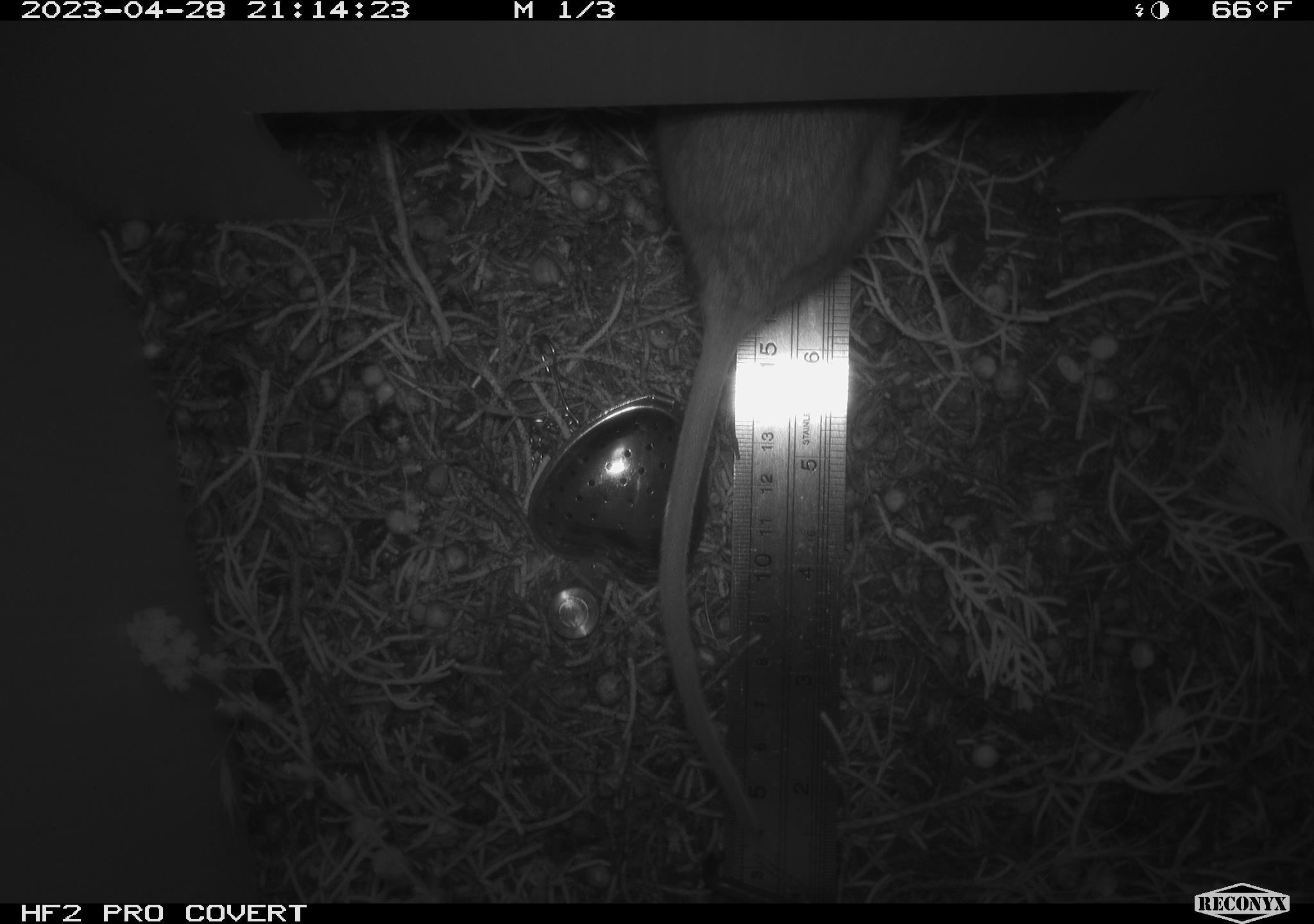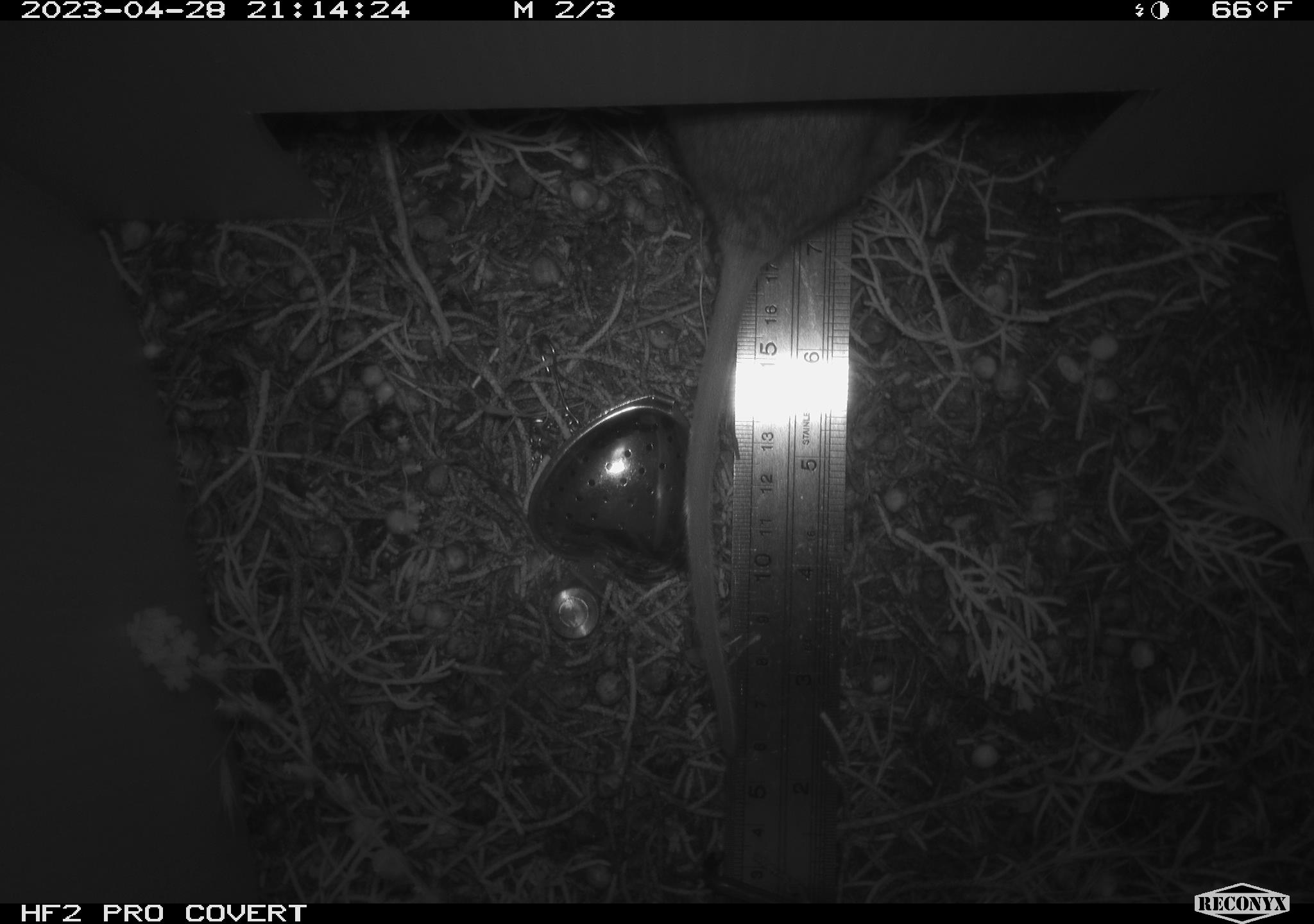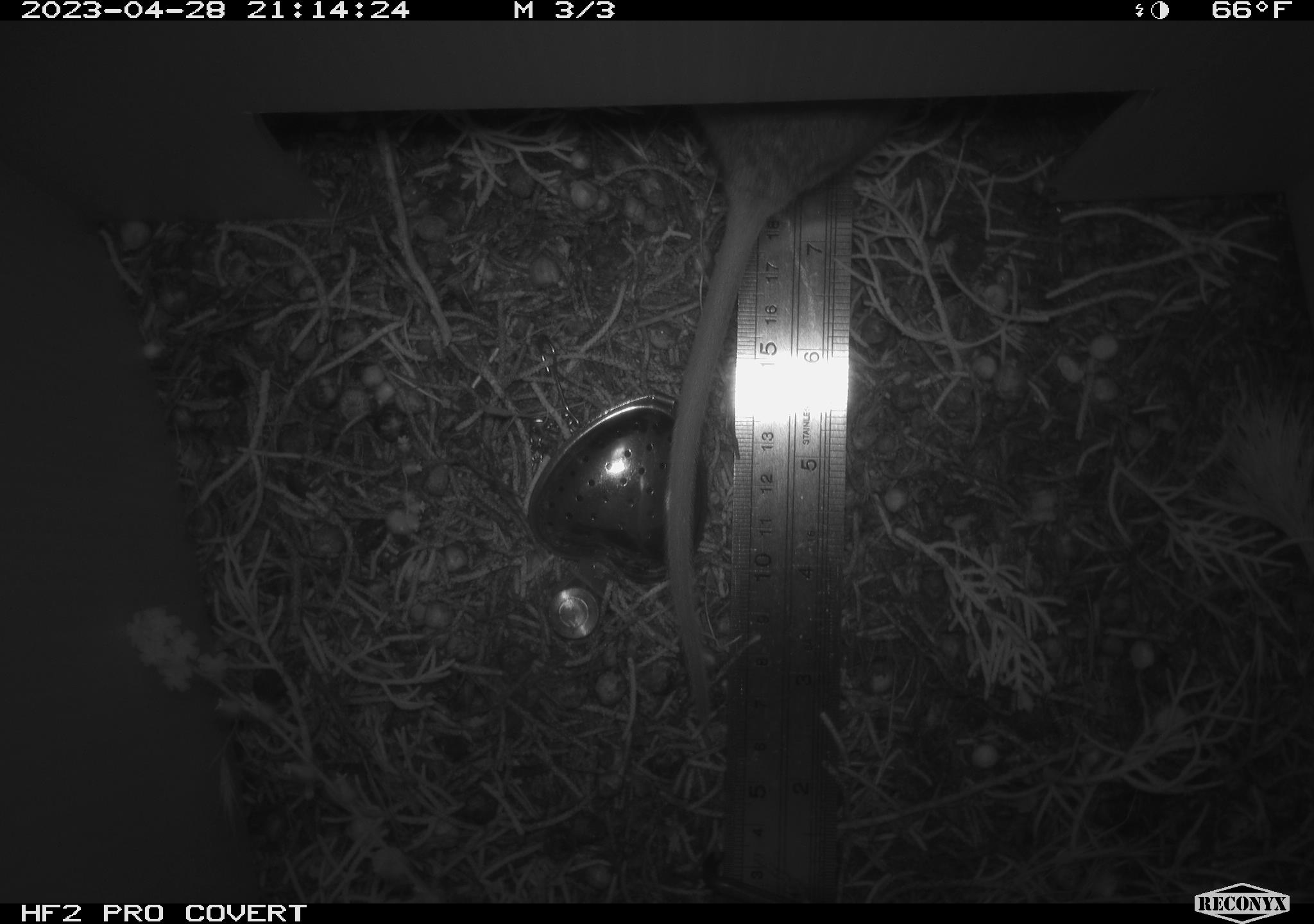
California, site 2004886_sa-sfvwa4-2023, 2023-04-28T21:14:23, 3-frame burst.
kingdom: Animalia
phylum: Chordata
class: Mammalia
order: Rodentia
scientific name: Rodentia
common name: mouse species